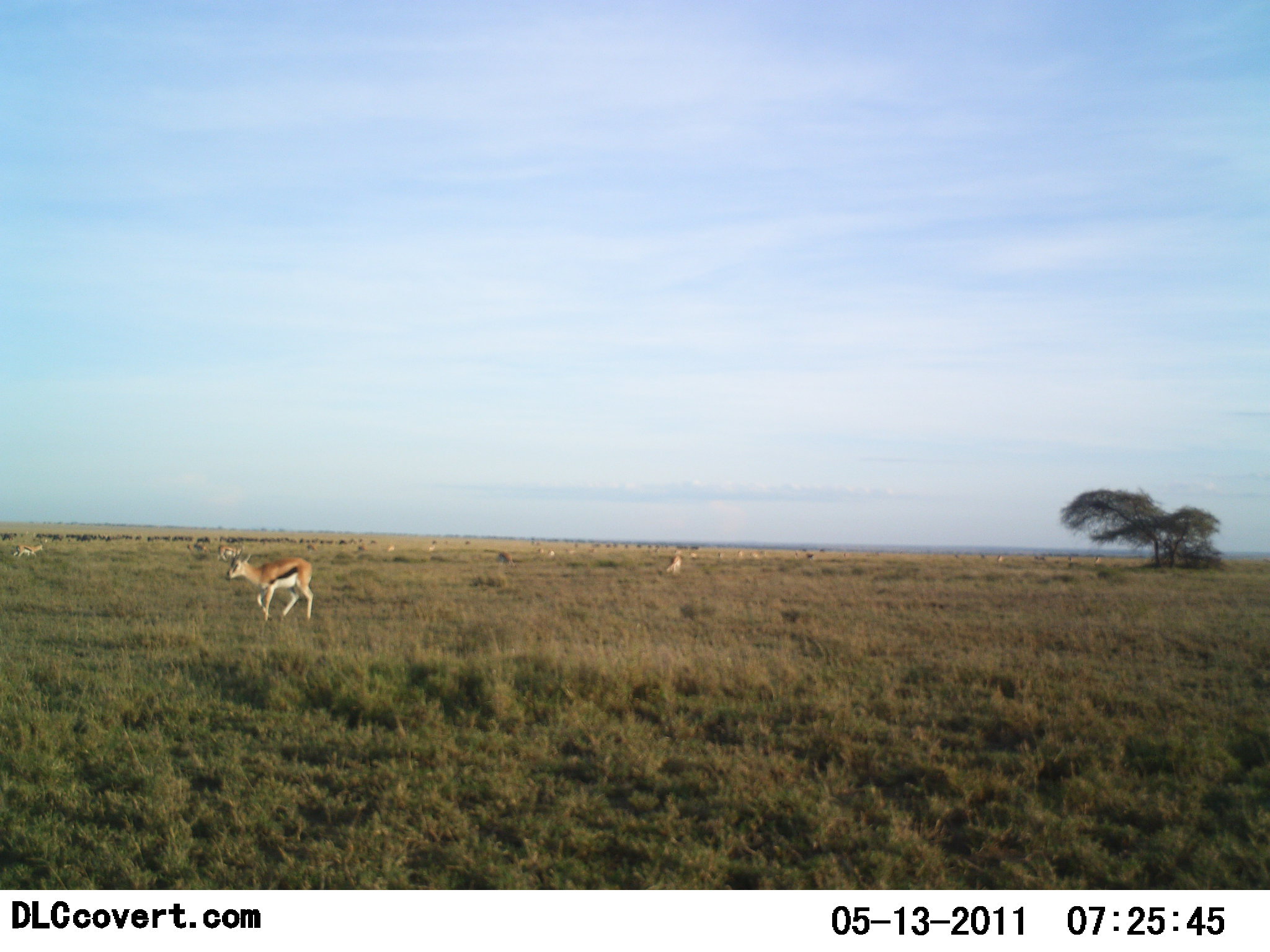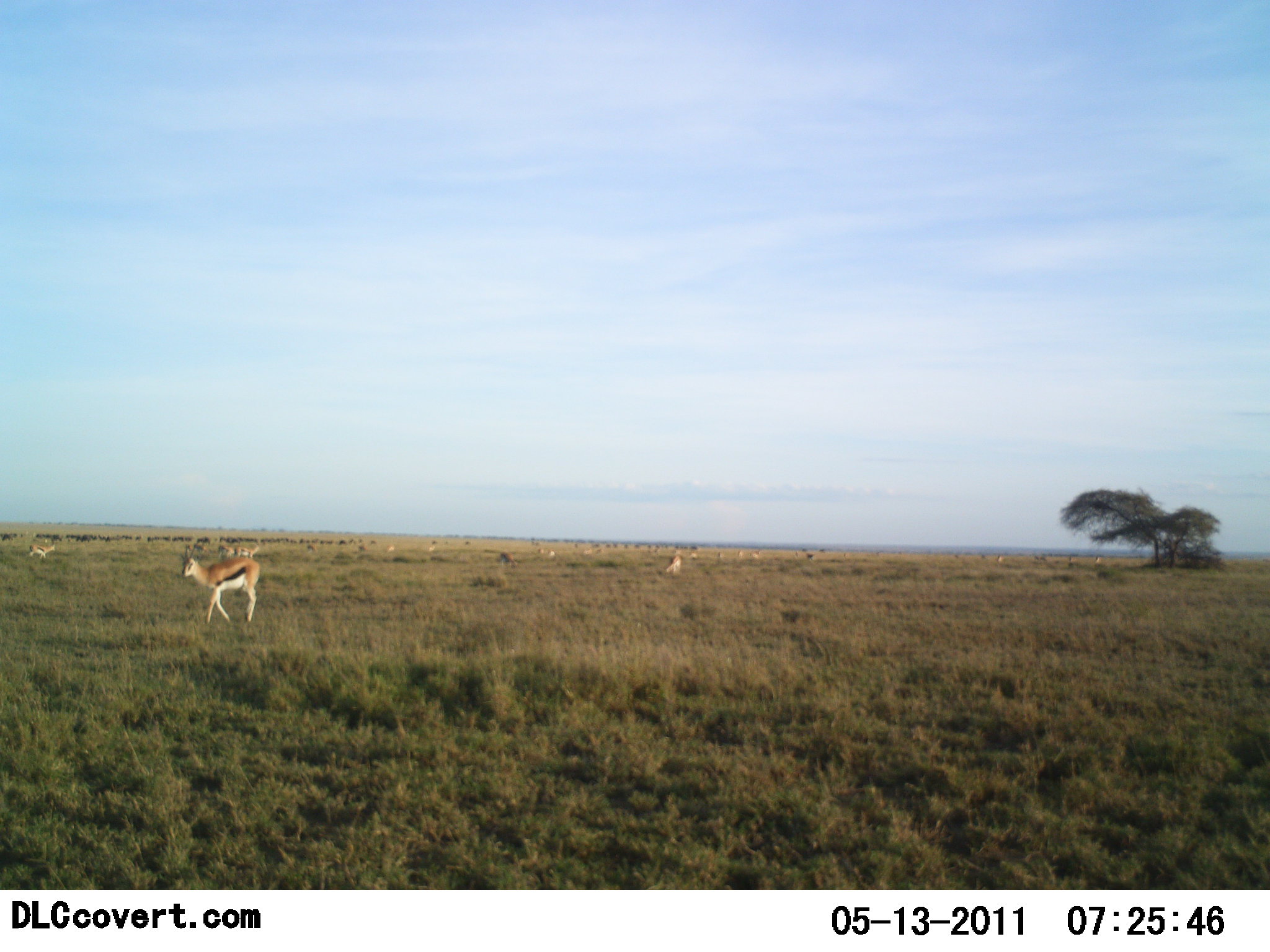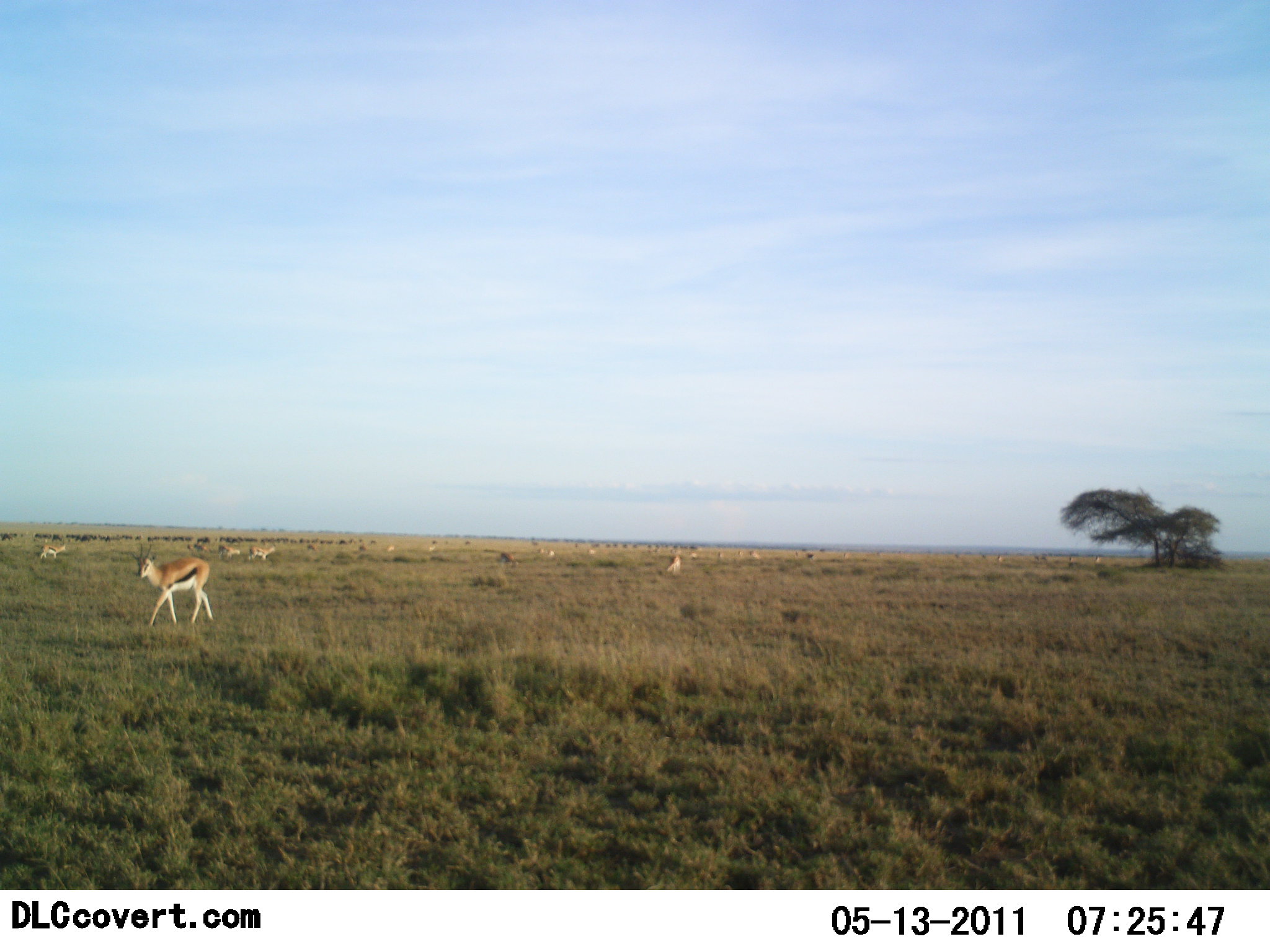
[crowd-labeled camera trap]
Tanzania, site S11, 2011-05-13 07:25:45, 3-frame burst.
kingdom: Animalia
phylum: Chordata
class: Mammalia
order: Artiodactyla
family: Bovidae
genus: Eudorcas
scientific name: Eudorcas thomsonii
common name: thomson's gazelle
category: gazellethomsons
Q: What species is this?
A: Gazellethomsons (thomson's gazelle) (Eudorcas thomsonii).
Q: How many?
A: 11-50.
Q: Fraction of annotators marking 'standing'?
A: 55%.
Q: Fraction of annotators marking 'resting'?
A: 9%.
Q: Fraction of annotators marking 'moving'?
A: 100%.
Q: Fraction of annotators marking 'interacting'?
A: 9%.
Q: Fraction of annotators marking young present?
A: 0%.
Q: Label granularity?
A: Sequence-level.